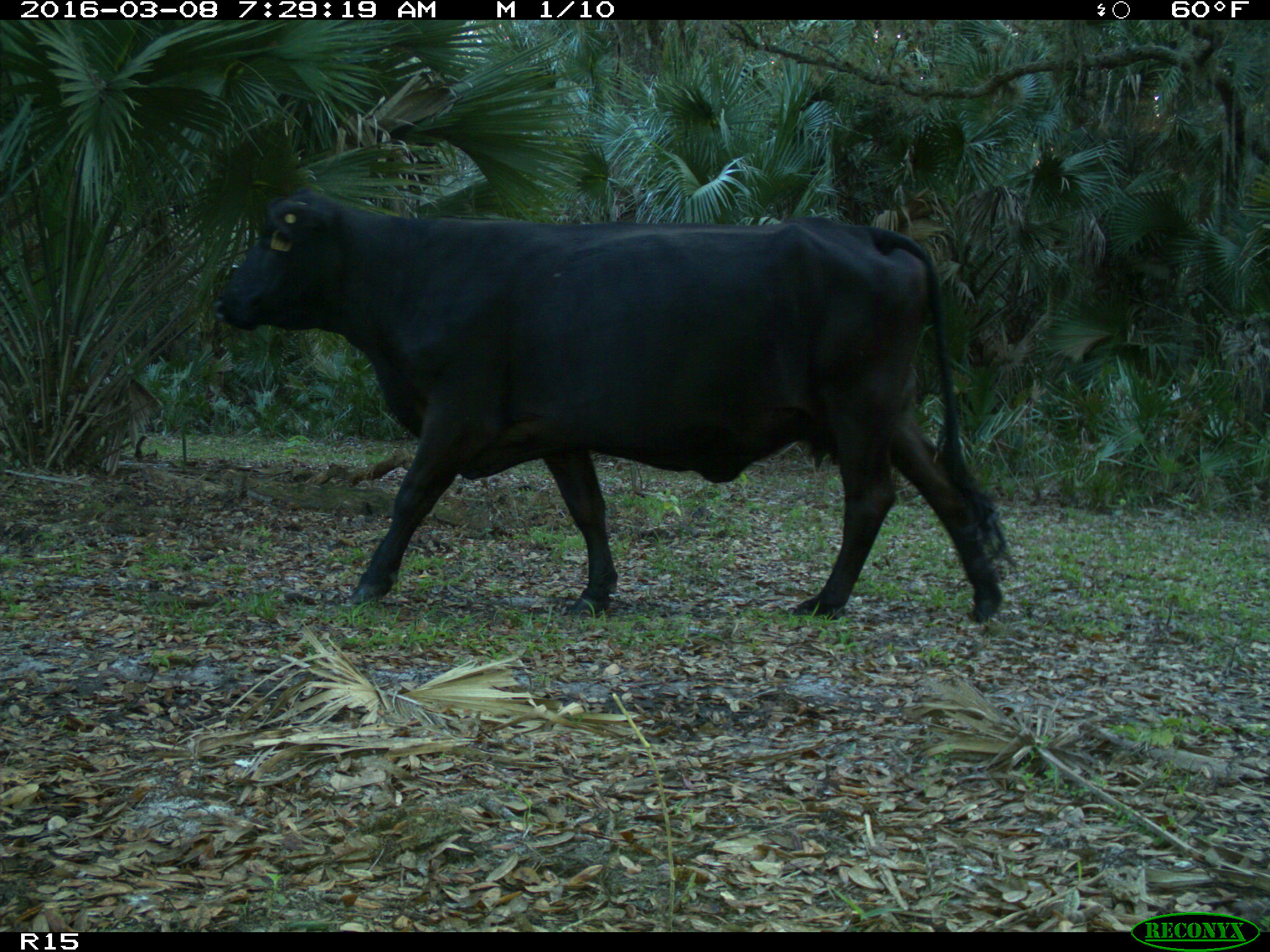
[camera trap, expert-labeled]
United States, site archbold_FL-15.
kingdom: Animalia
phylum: Chordata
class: Mammalia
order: Artiodactyla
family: Bovidae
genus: Bos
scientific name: Bos taurus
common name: domestic cow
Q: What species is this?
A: Bos taurus (domestic cow).